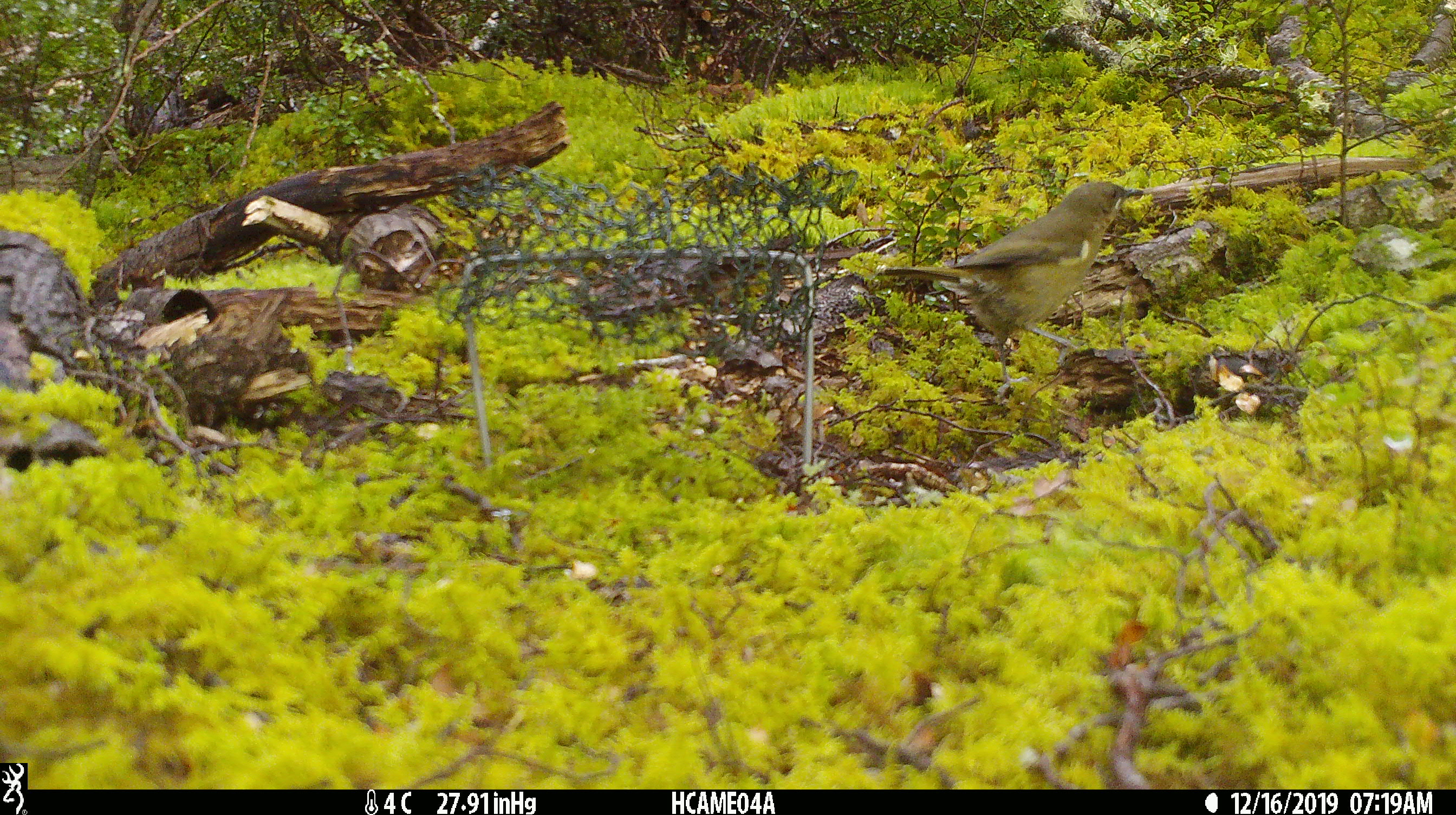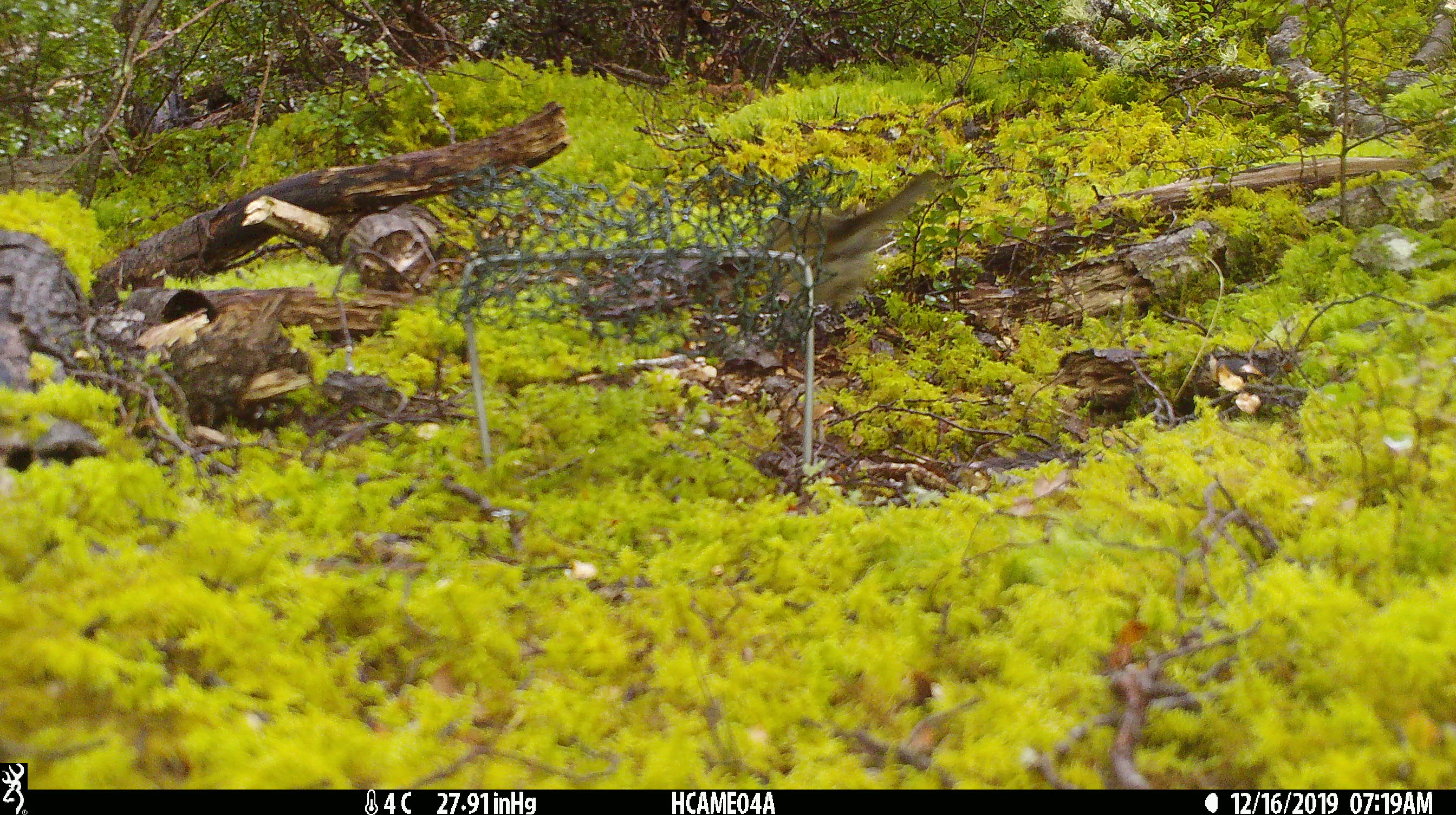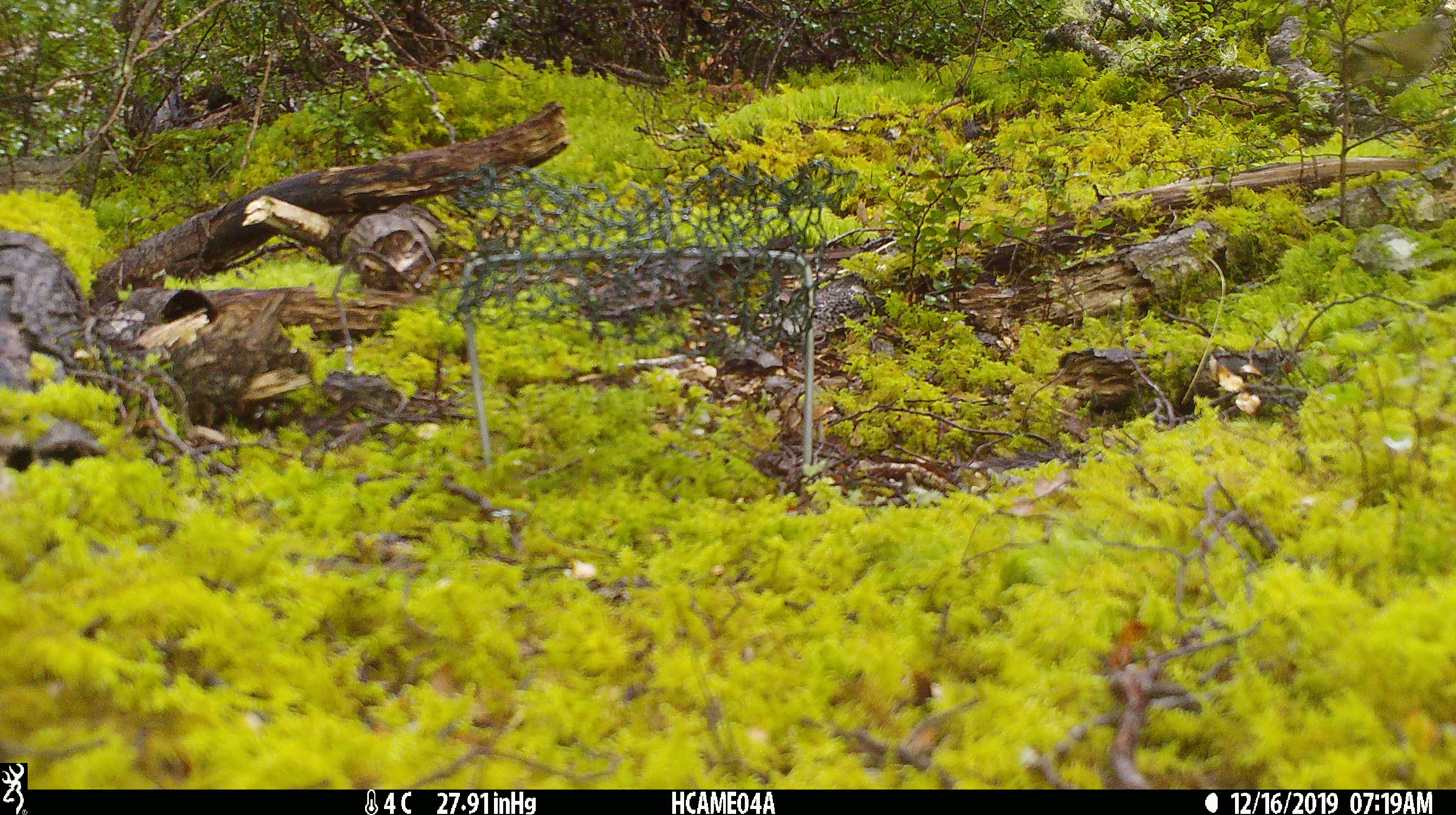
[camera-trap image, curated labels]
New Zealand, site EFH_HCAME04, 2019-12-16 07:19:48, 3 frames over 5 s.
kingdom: Animalia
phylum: Chordata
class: Aves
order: Passeriformes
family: Meliphagidae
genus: Anthornis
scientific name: Anthornis melanura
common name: new zealand bellbird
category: bellbird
Bellbird (new zealand bellbird) (Anthornis melanura).